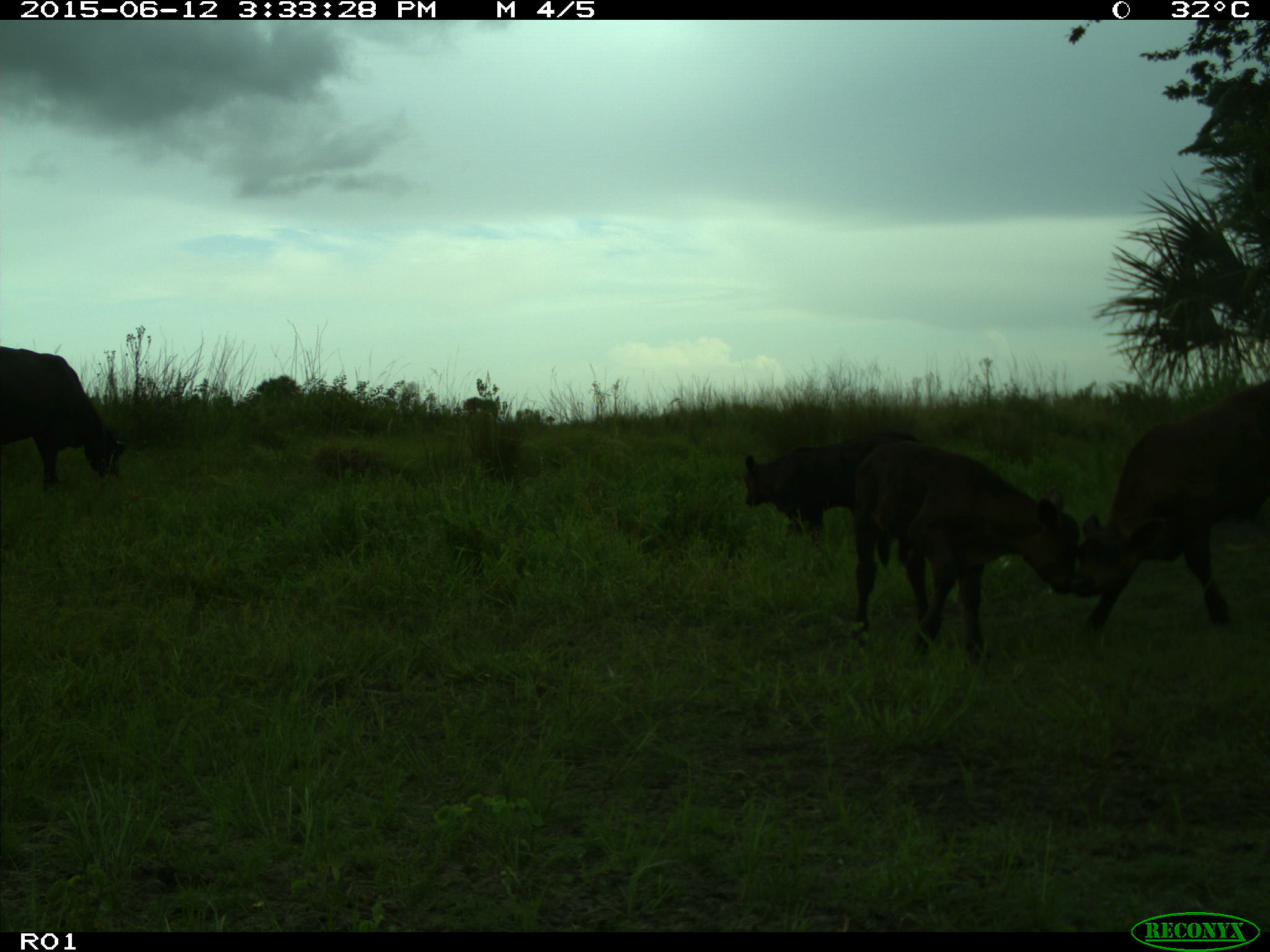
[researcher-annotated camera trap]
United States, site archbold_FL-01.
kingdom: Animalia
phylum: Chordata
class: Mammalia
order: Artiodactyla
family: Bovidae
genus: Bos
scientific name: Bos taurus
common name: domestic cow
Bos taurus (domestic cow).